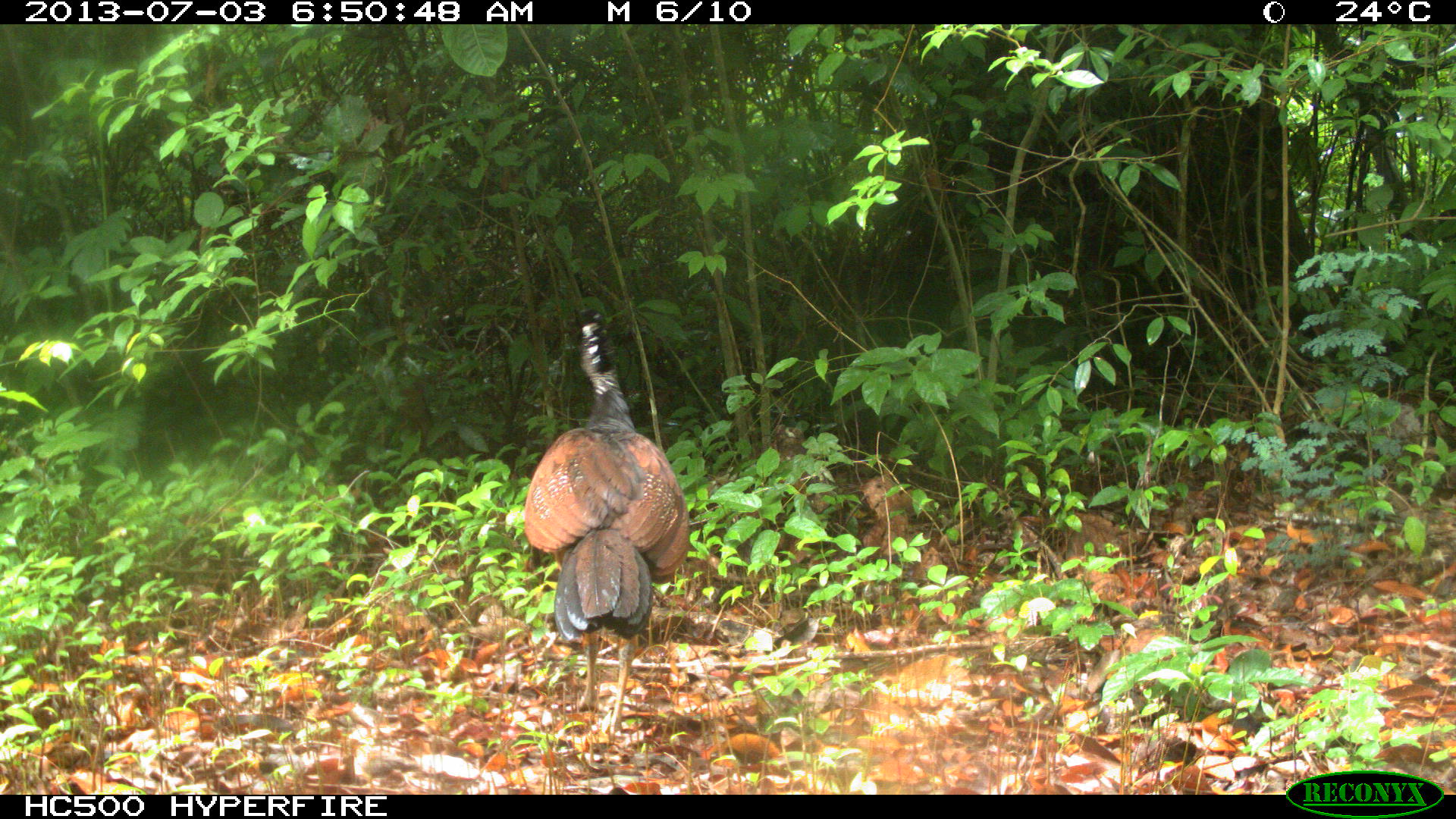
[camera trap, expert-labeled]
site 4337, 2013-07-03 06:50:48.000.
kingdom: Animalia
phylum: Chordata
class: Aves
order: Galliformes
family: Cracidae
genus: Crax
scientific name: Crax rubra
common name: great curassow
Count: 1.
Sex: female.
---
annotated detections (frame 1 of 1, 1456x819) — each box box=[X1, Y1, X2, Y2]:
crax rubra: box=[523, 312, 689, 739]